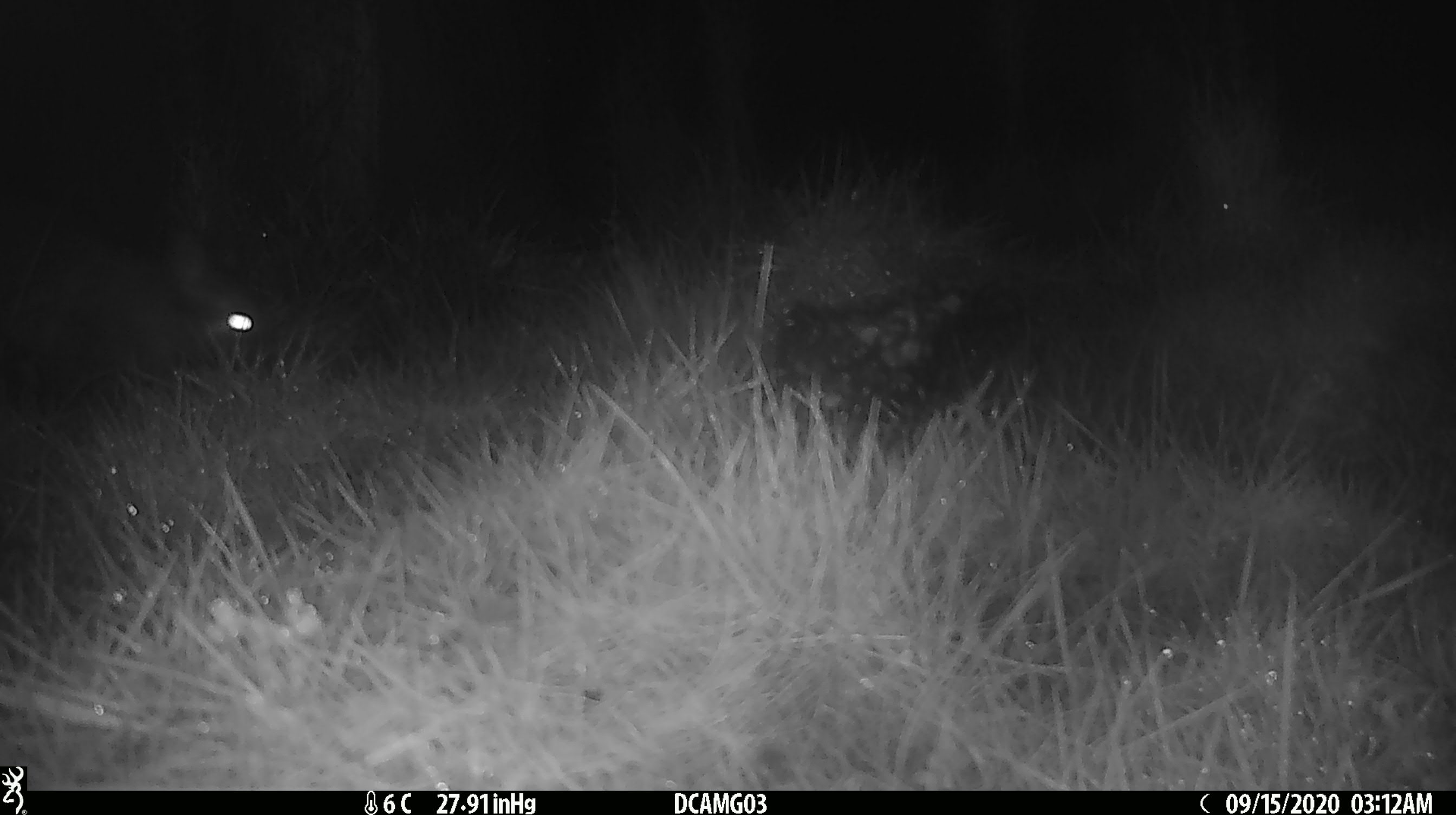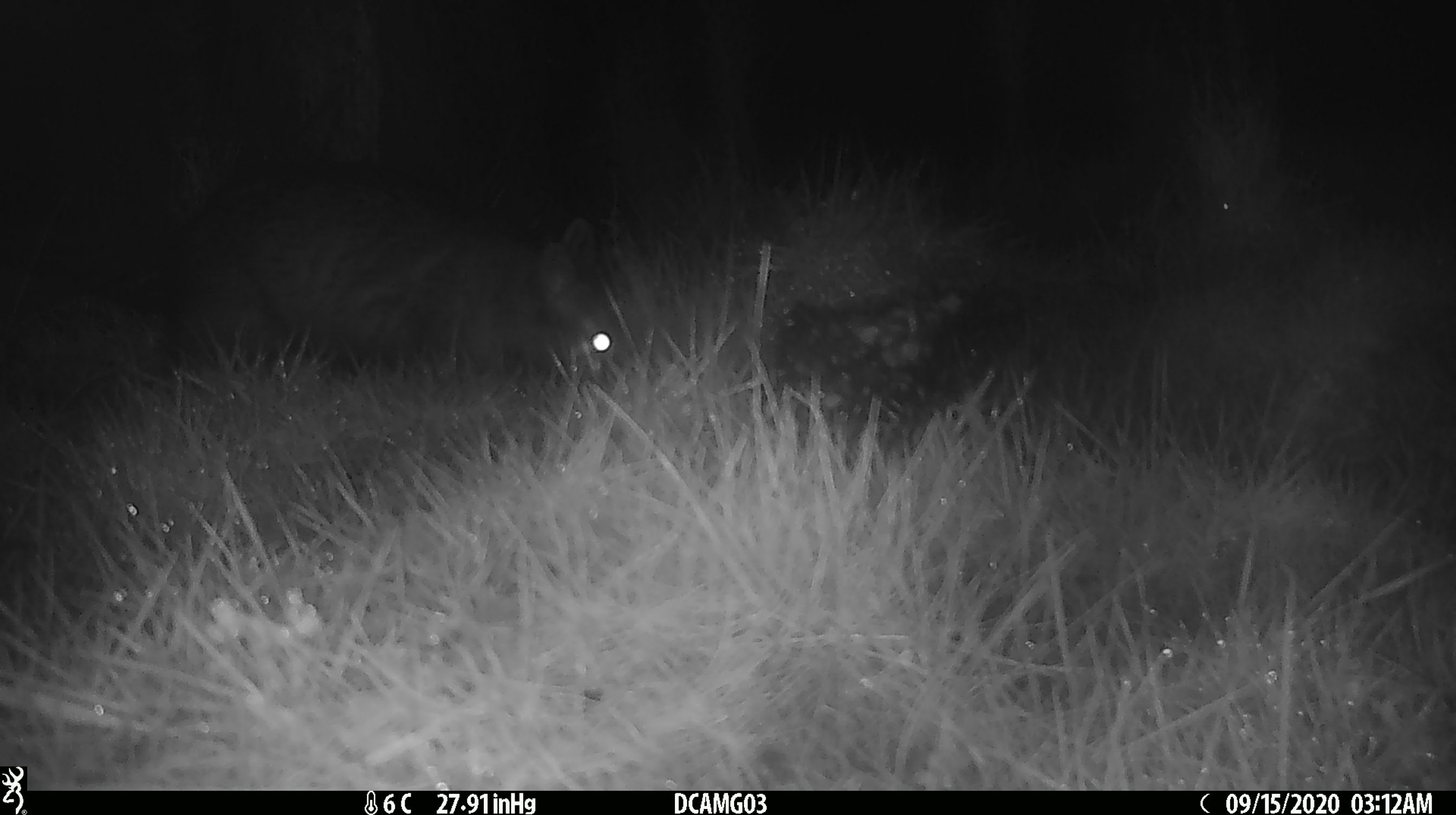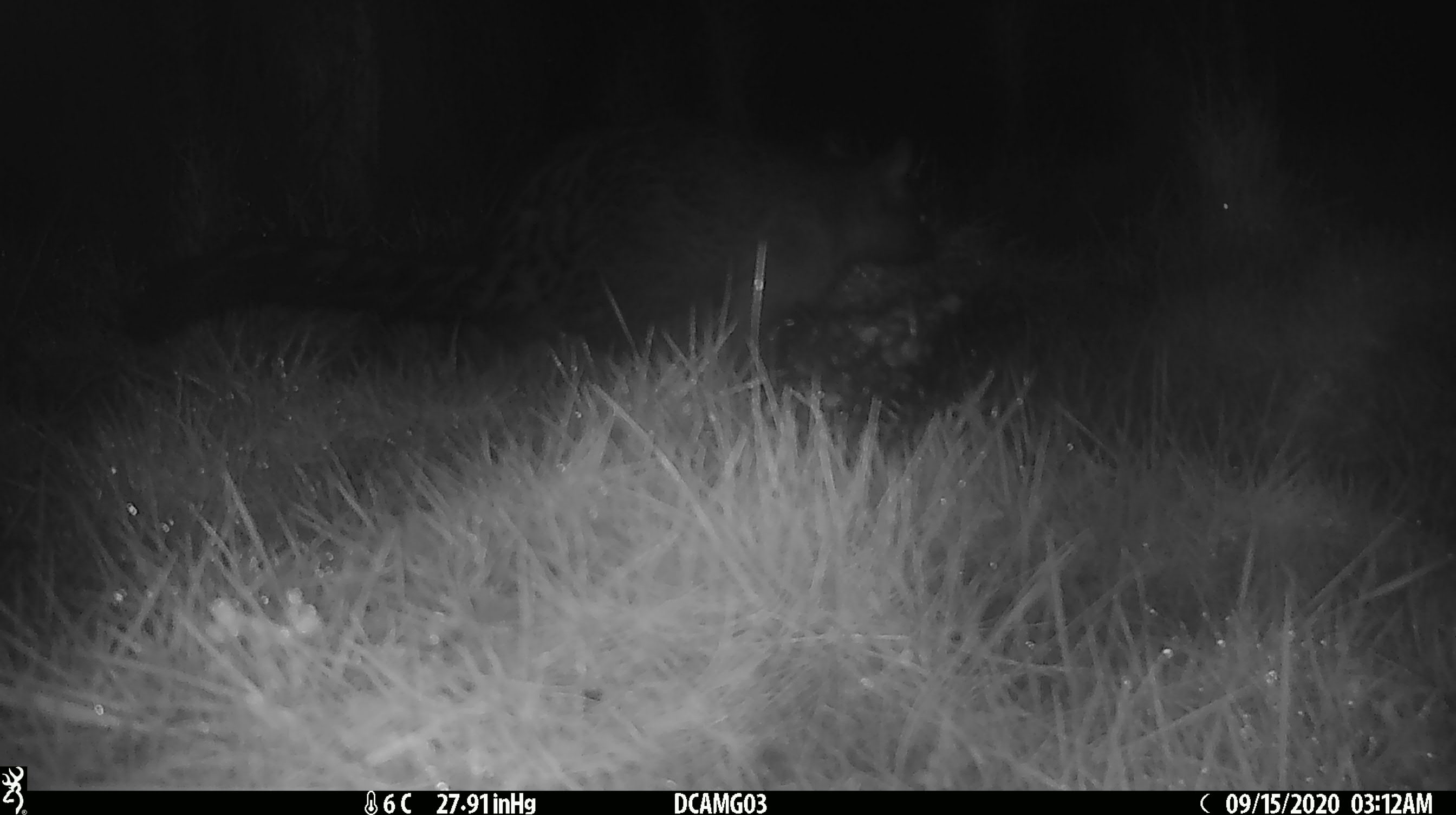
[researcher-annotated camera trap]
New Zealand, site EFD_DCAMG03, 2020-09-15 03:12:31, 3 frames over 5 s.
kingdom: Animalia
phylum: Chordata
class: Mammalia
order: Diprotodontia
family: Phalangeridae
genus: Trichosurus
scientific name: Trichosurus vulpecula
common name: common brushtail possum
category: possum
Possum (common brushtail possum) (Trichosurus vulpecula).